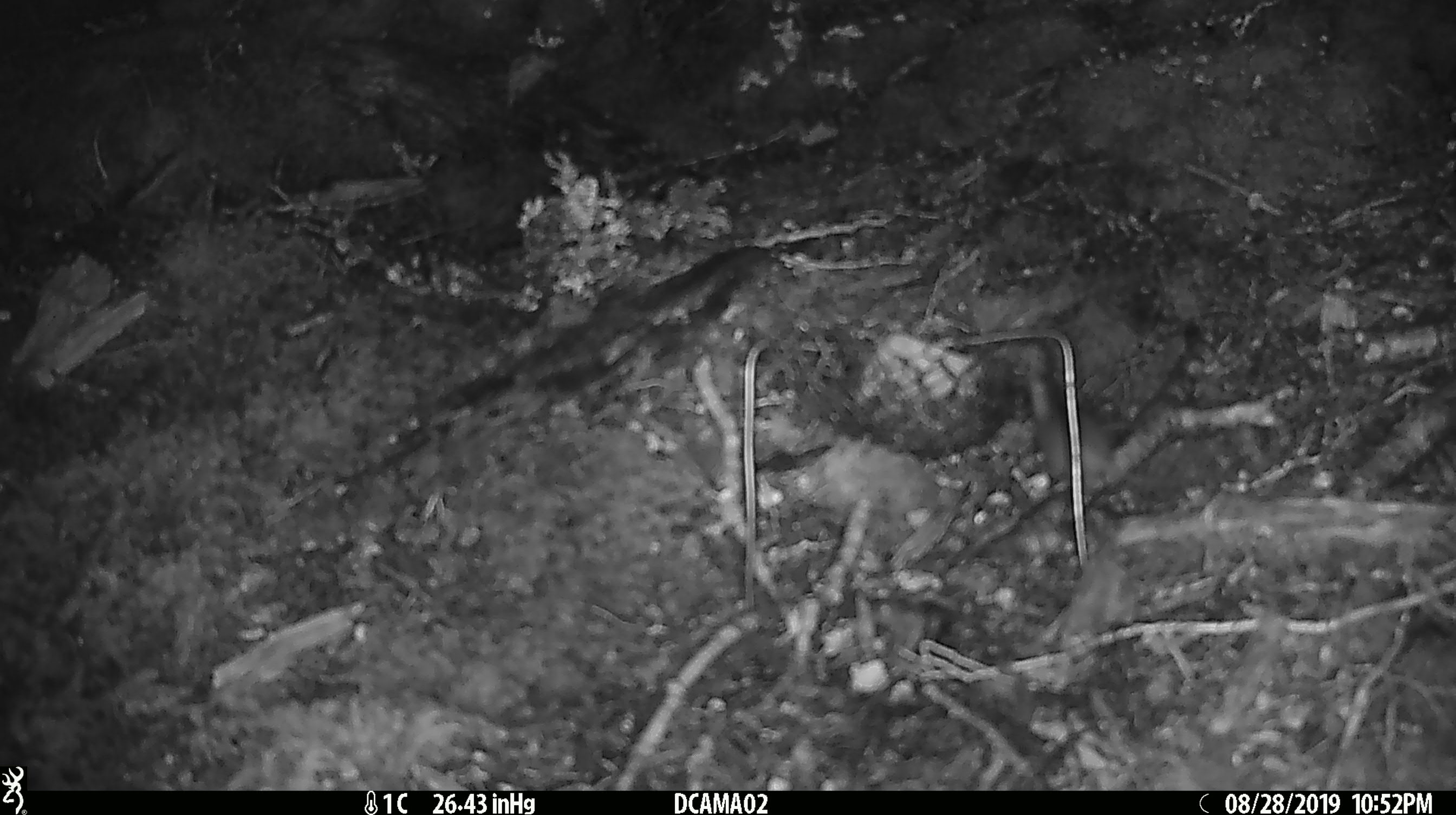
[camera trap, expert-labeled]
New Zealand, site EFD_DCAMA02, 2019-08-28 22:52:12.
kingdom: Animalia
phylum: Chordata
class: Mammalia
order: Rodentia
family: Muridae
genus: Mus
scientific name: Mus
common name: mouse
Mouse (Mus).